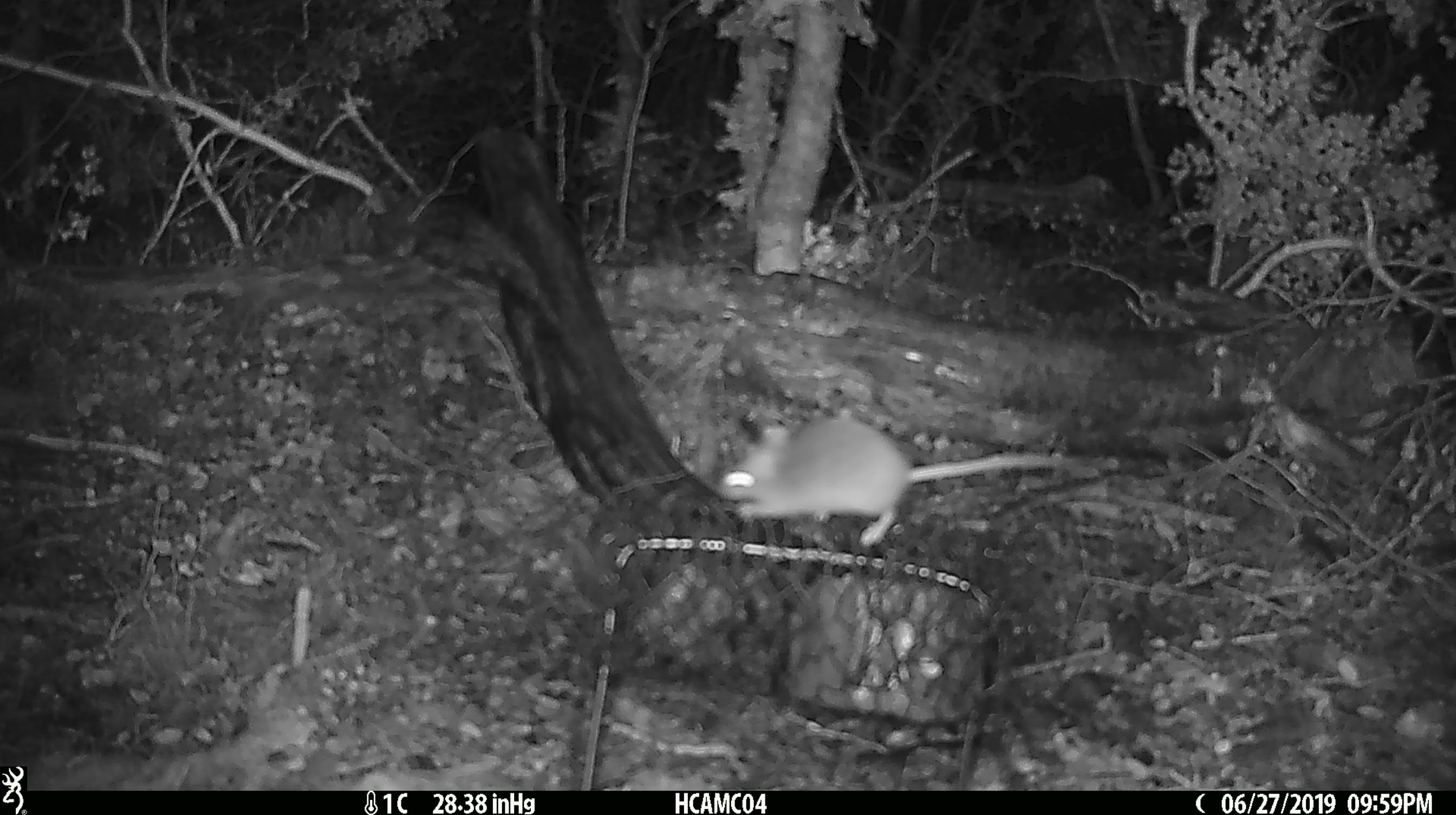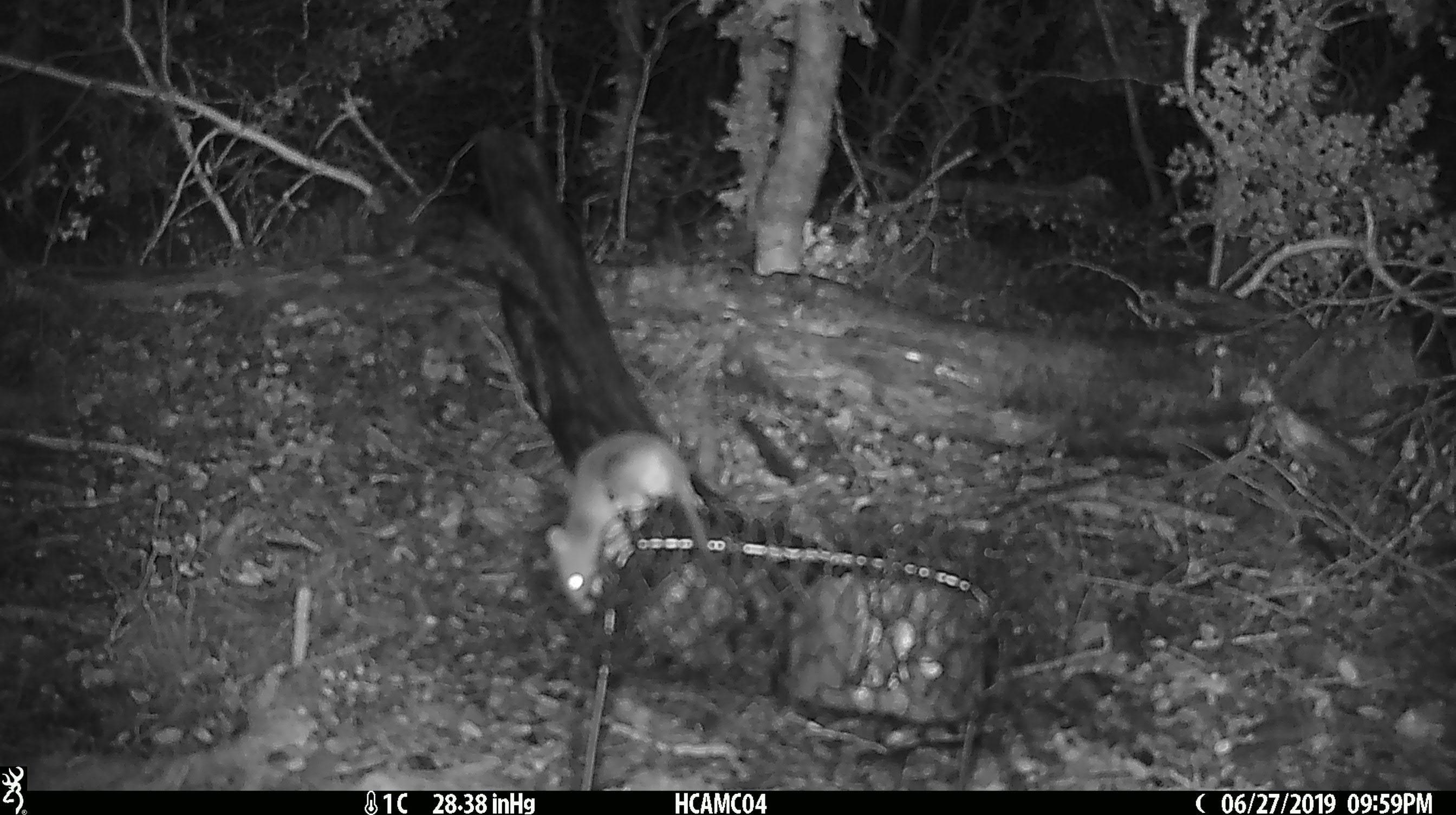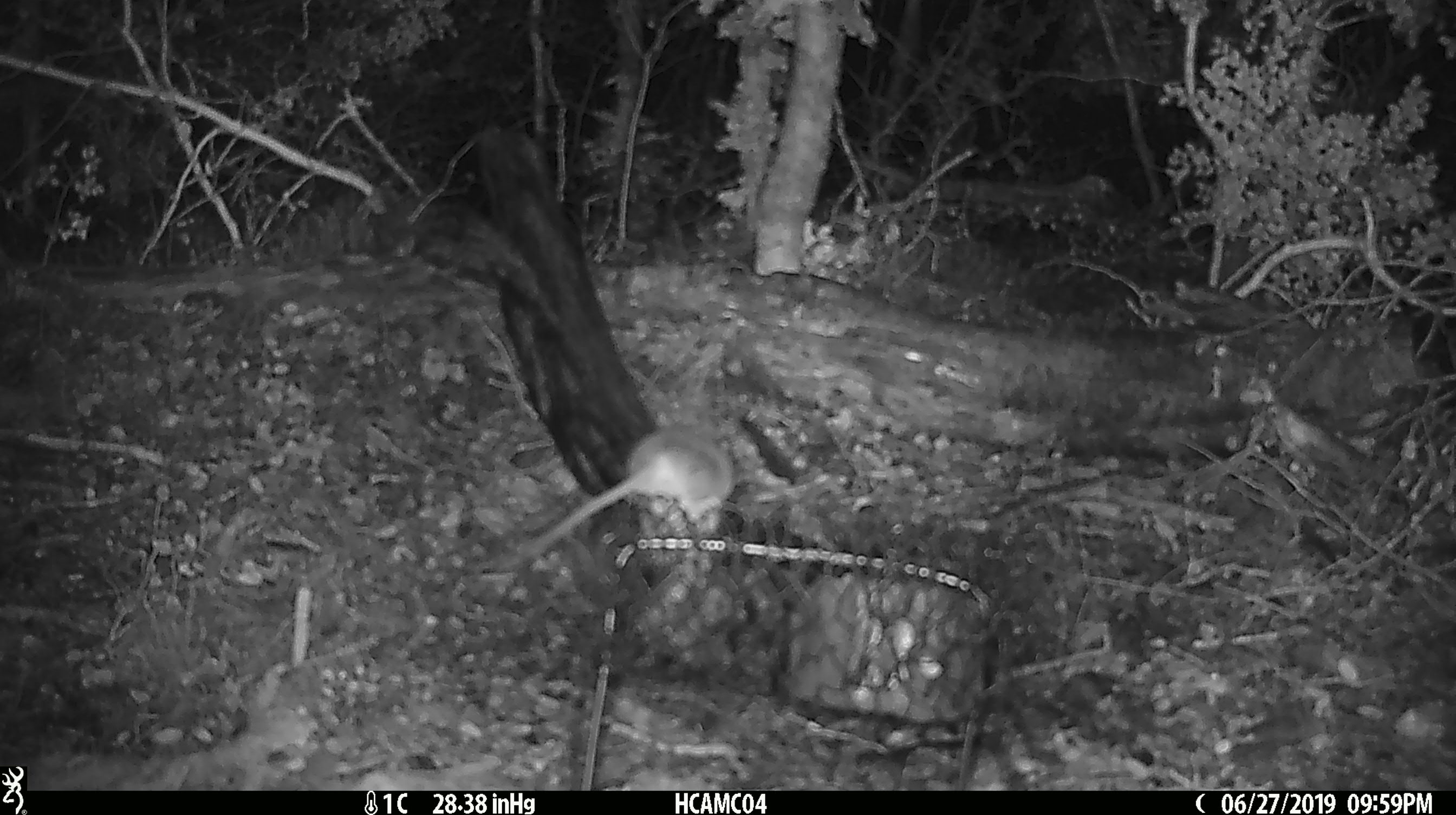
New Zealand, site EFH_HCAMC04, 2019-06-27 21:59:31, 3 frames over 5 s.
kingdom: Animalia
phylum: Chordata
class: Mammalia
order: Rodentia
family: Muridae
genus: Mus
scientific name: Mus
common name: mouse